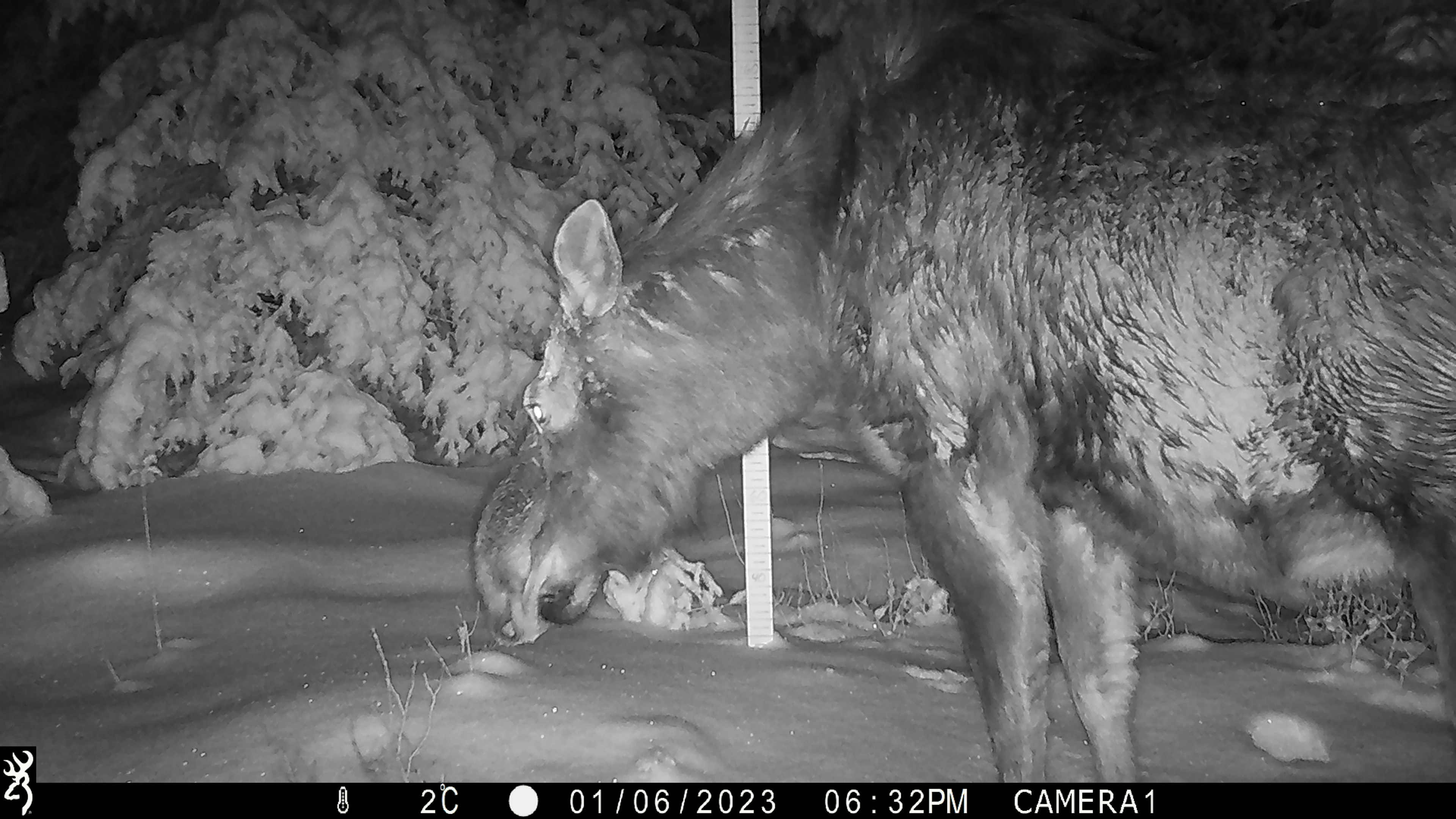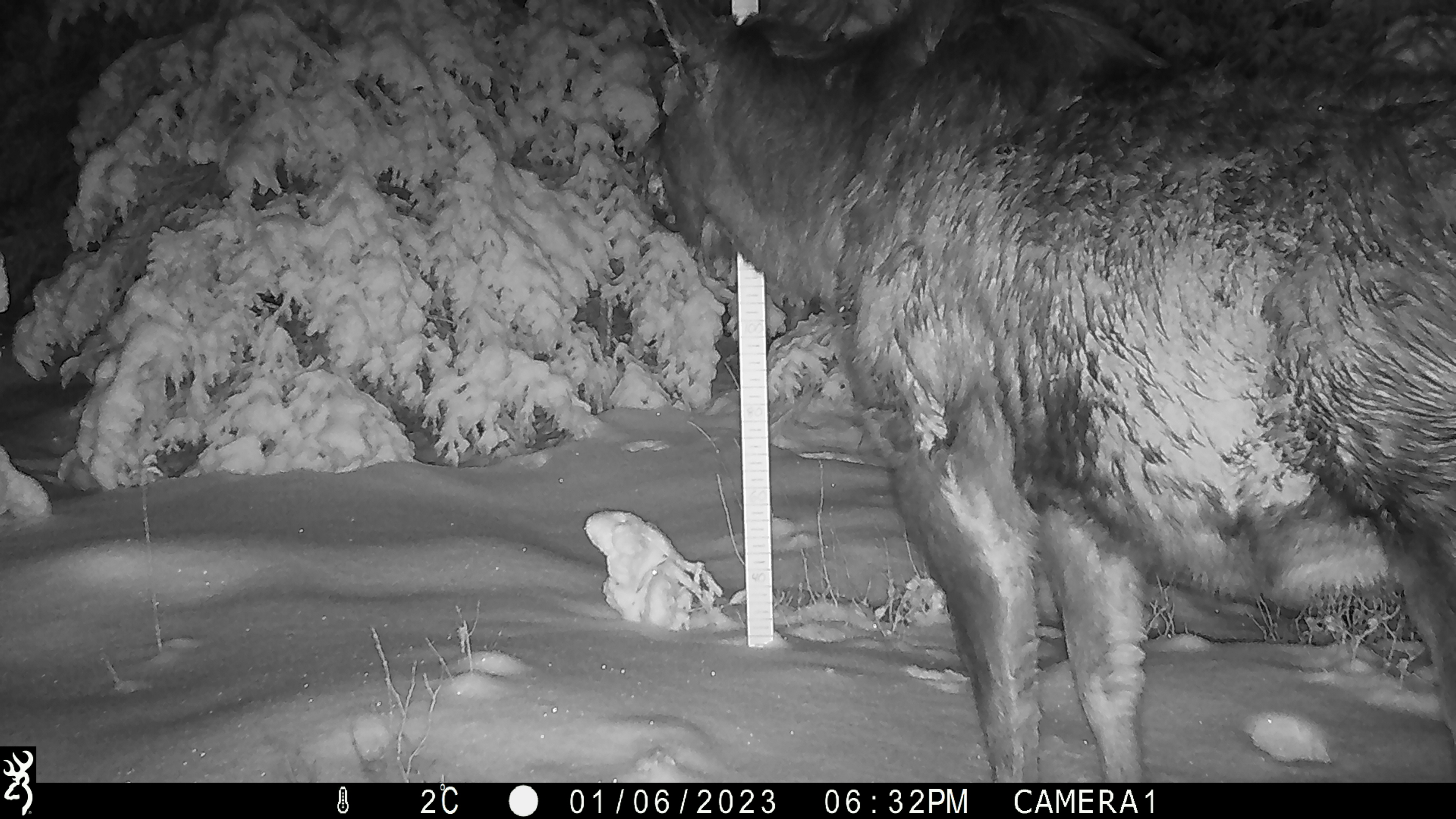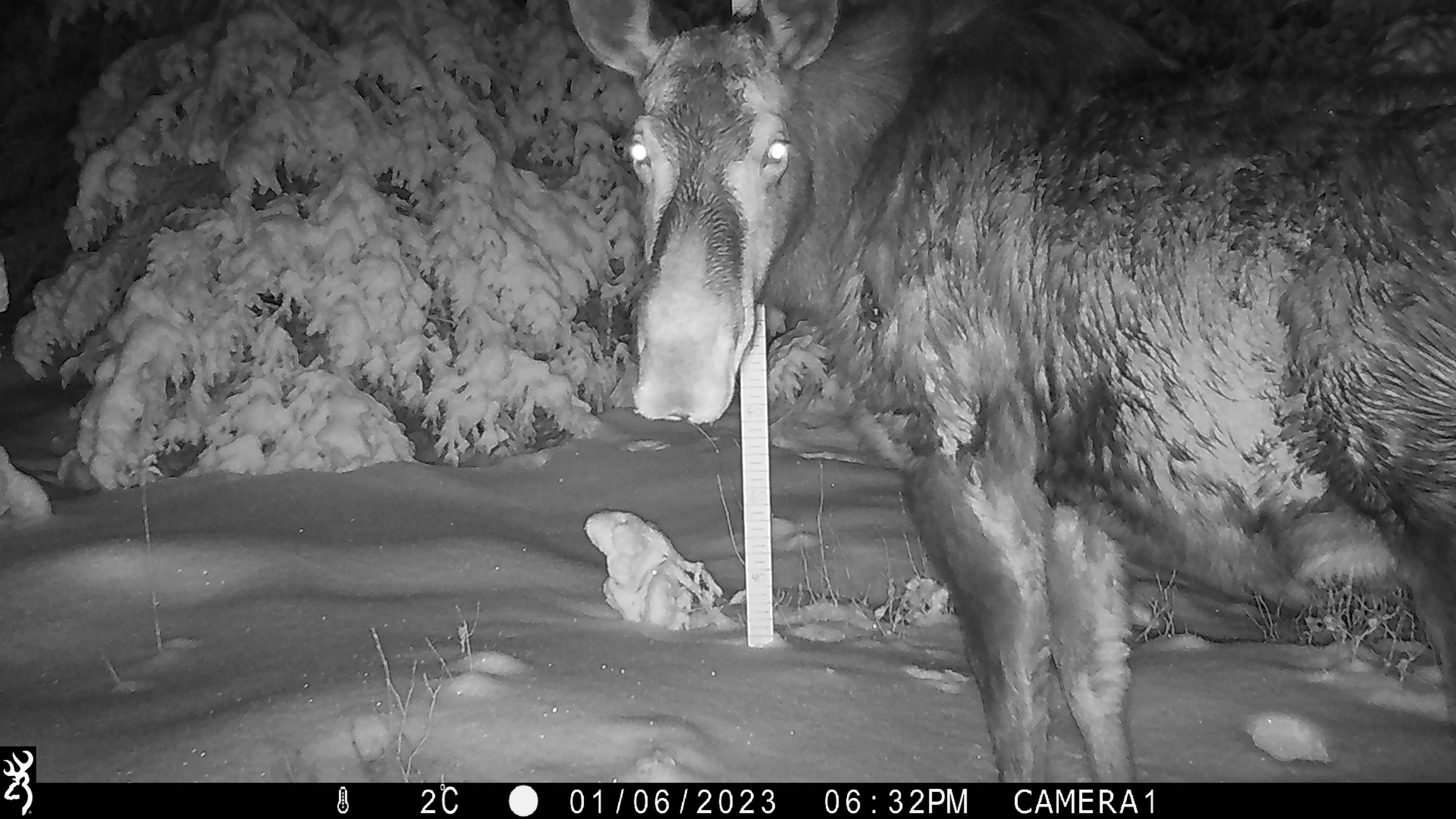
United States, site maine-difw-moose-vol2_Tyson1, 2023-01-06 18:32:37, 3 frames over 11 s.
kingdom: Animalia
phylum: Chordata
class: Mammalia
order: Artiodactyla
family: Cervidae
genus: Alces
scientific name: Alces alces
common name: moose